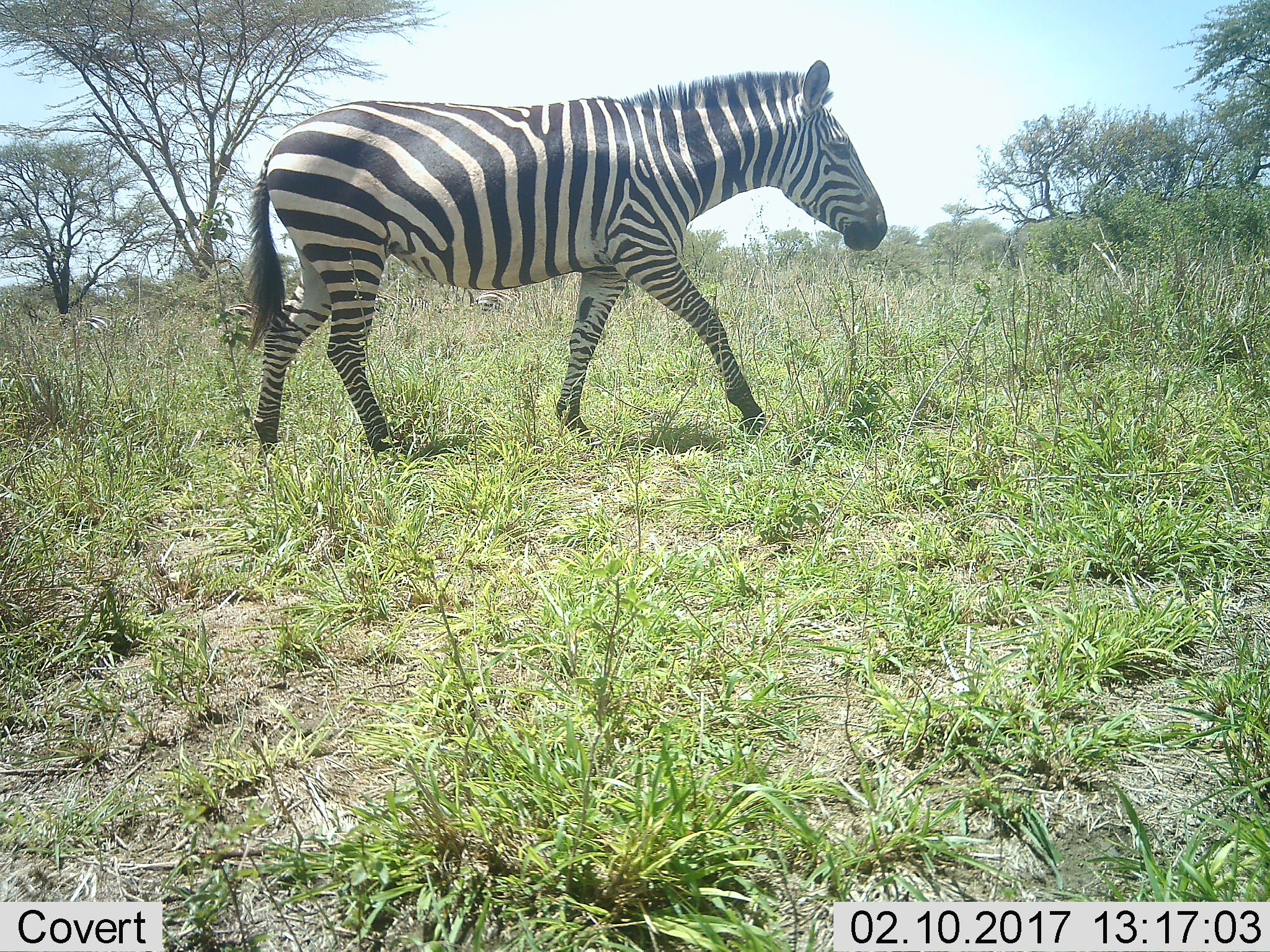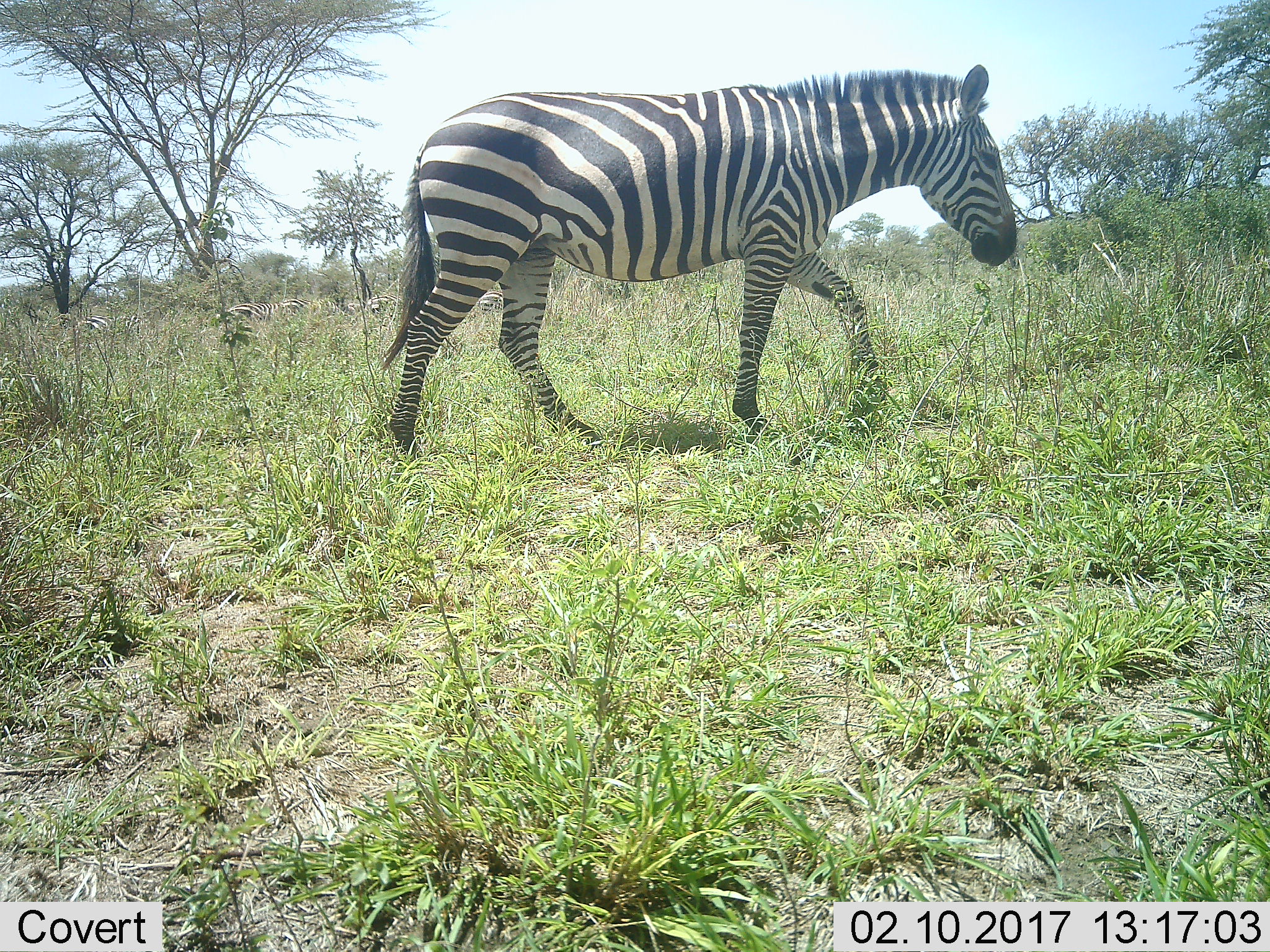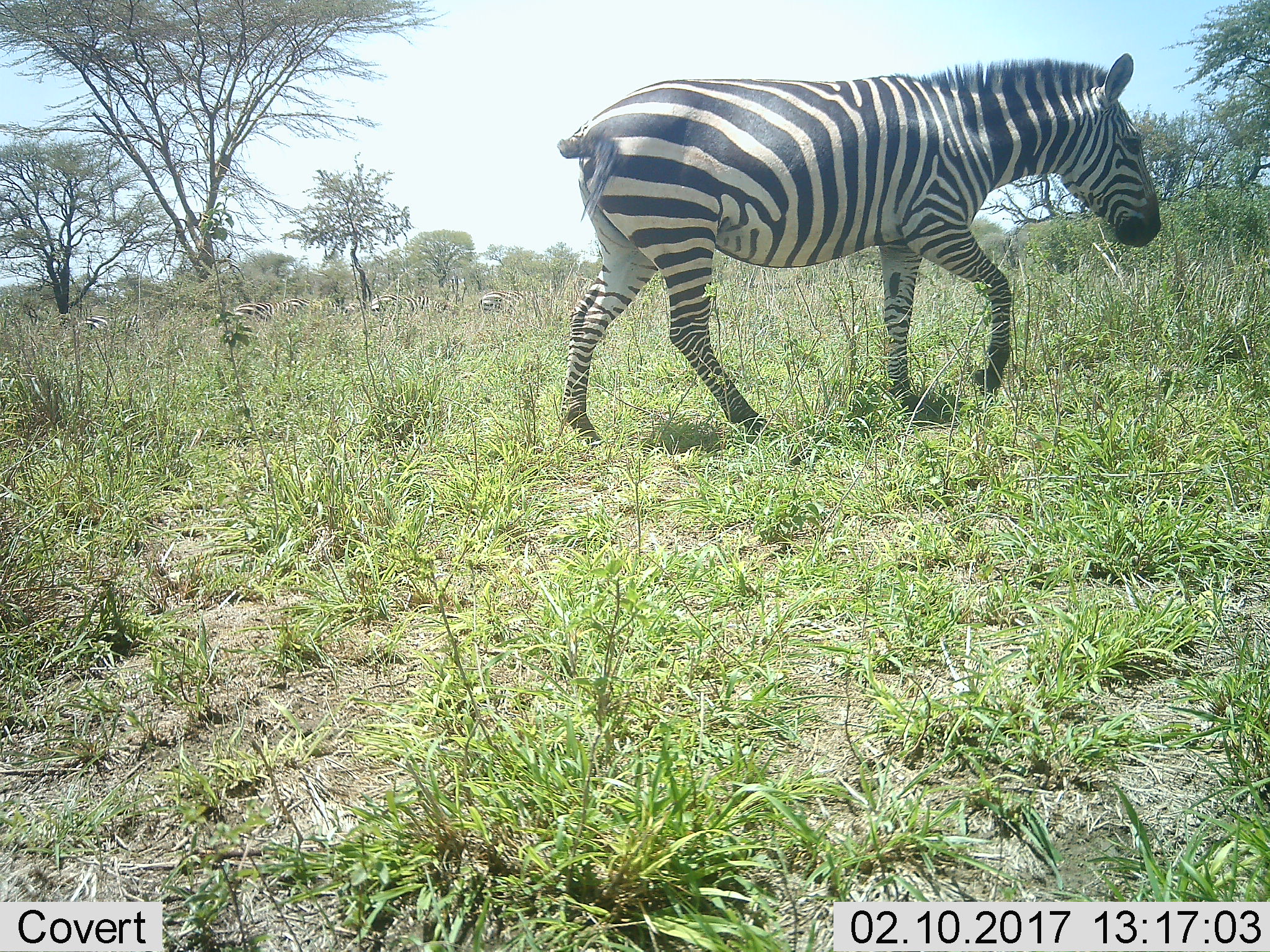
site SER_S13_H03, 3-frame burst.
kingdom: Animalia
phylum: Chordata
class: Mammalia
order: Perissodactyla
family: Equidae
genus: Equus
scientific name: Equus quagga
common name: plains zebra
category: zebraplains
Zebraplains (plains zebra) (Equus quagga), count 4. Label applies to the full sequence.